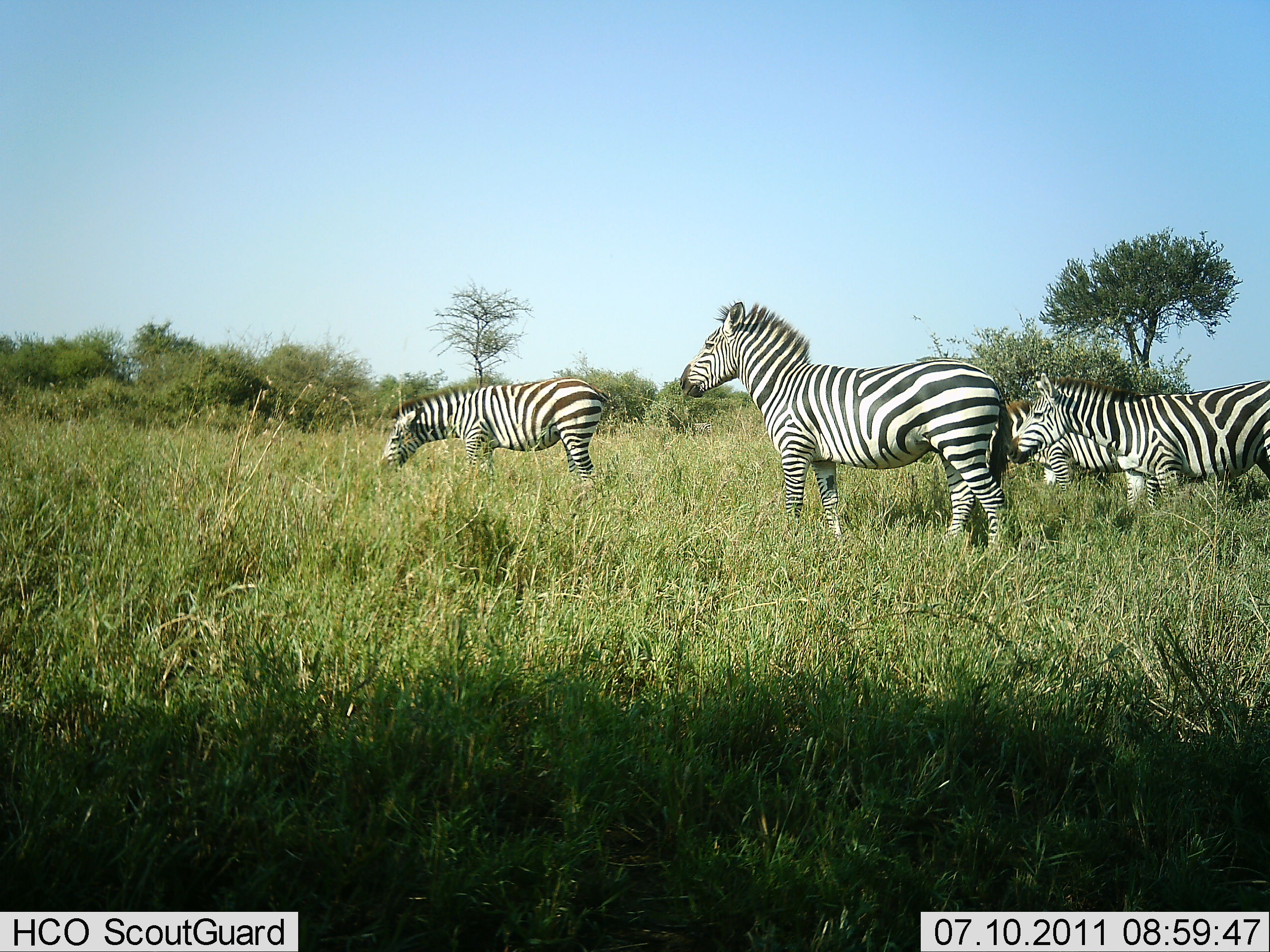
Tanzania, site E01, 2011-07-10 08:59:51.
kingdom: Animalia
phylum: Chordata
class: Mammalia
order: Perissodactyla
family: Equidae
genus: Equus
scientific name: Equus quagga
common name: plains zebra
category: zebra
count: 4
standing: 87%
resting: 0%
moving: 20%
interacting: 0%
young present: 0%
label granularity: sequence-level